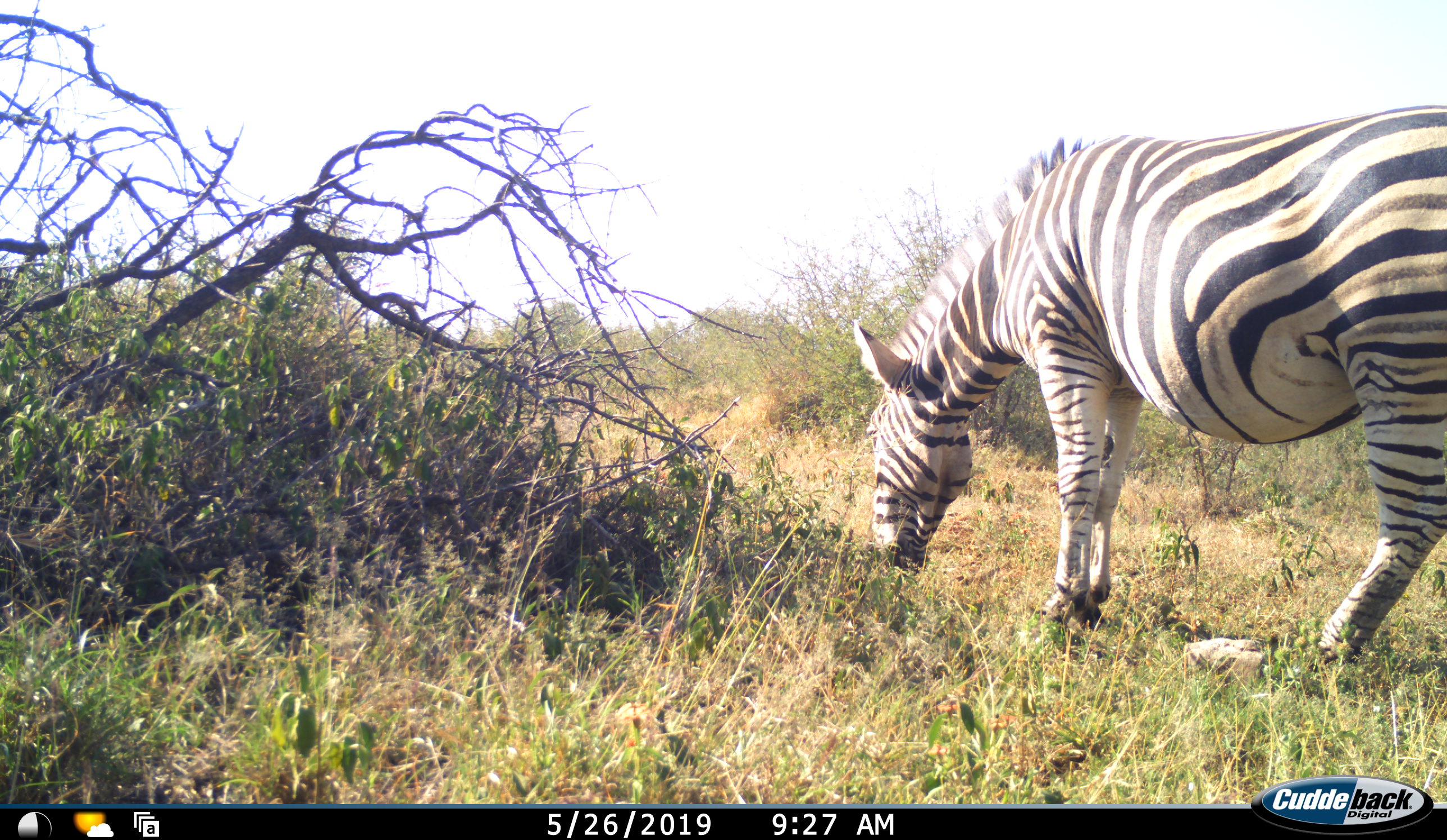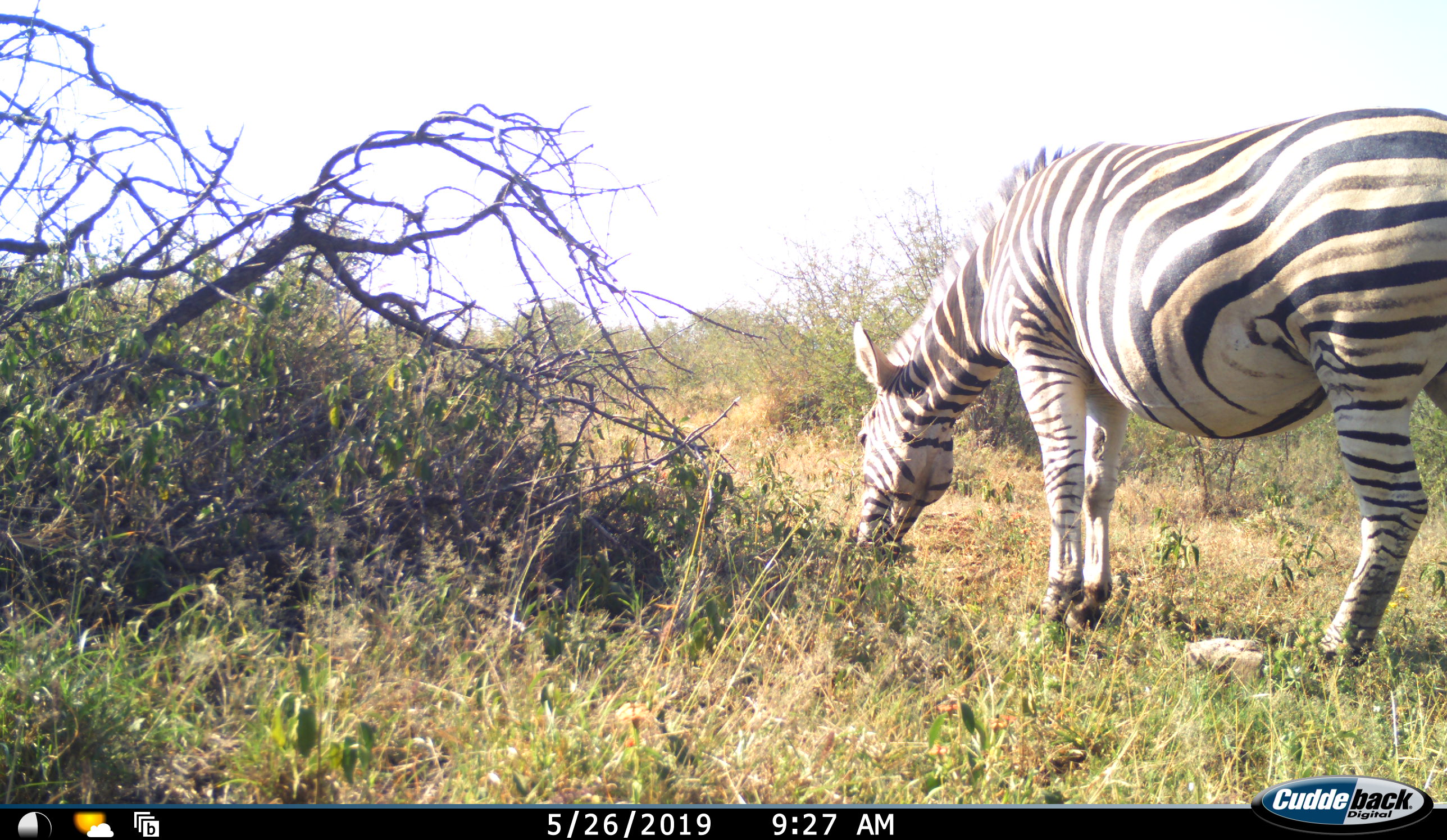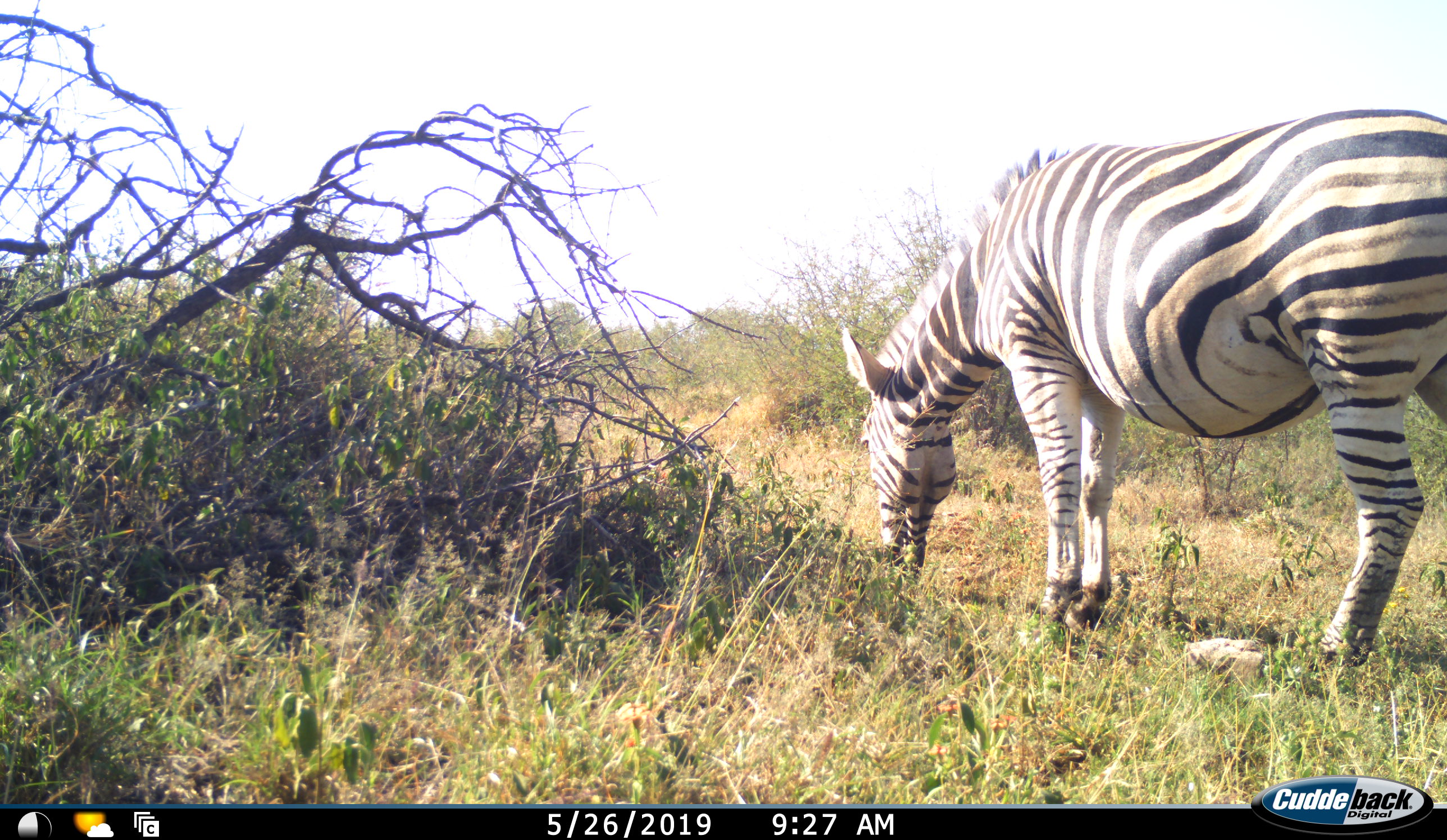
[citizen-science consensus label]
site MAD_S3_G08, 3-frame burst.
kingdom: Animalia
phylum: Chordata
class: Mammalia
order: Perissodactyla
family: Equidae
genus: Equus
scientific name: Equus quagga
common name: plains zebra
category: zebraplains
Zebraplains (plains zebra) (Equus quagga), count 1. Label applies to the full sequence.